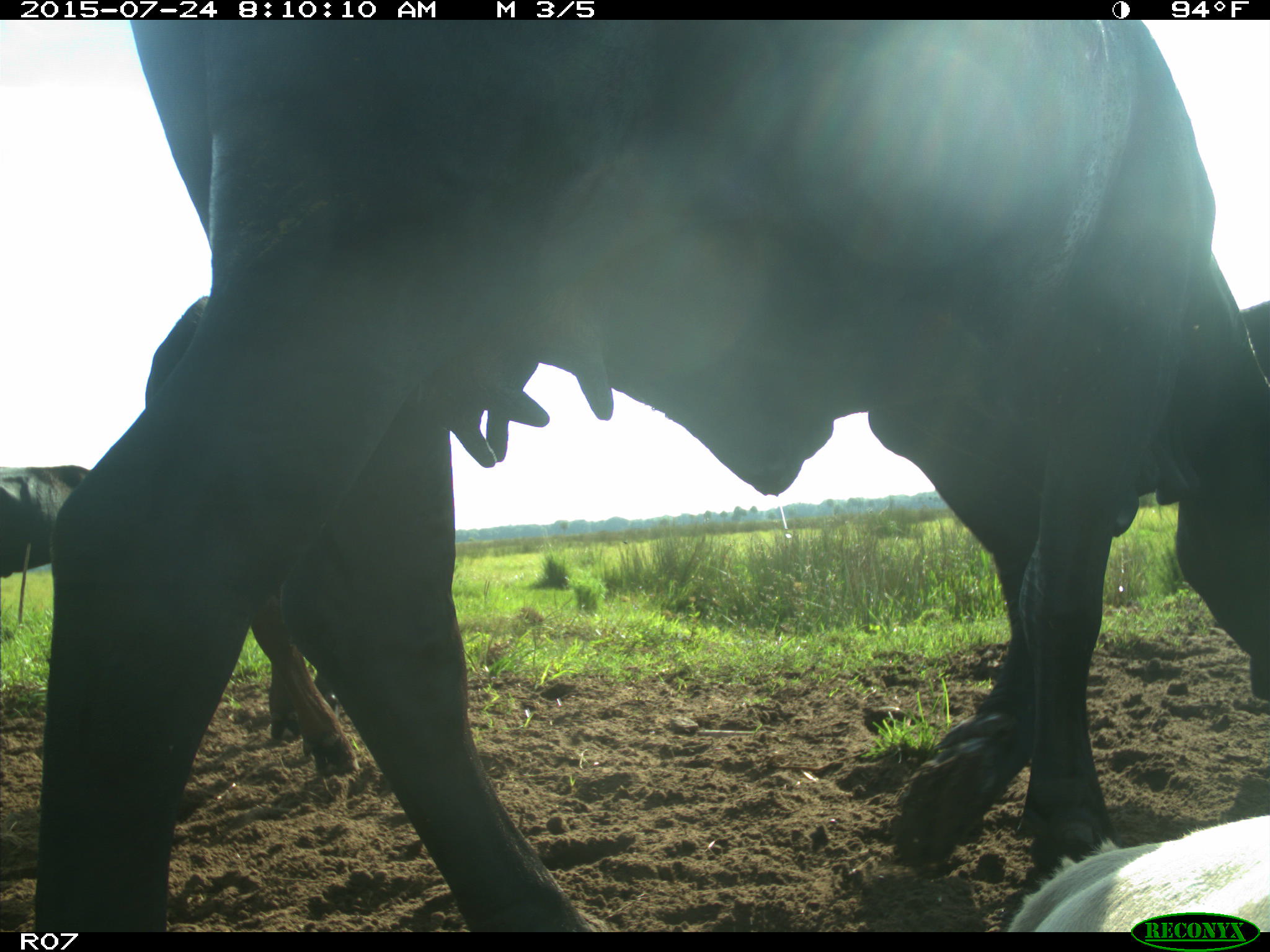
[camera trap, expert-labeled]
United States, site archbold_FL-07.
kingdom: Animalia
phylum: Chordata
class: Mammalia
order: Artiodactyla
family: Bovidae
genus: Bos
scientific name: Bos taurus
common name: domestic cow